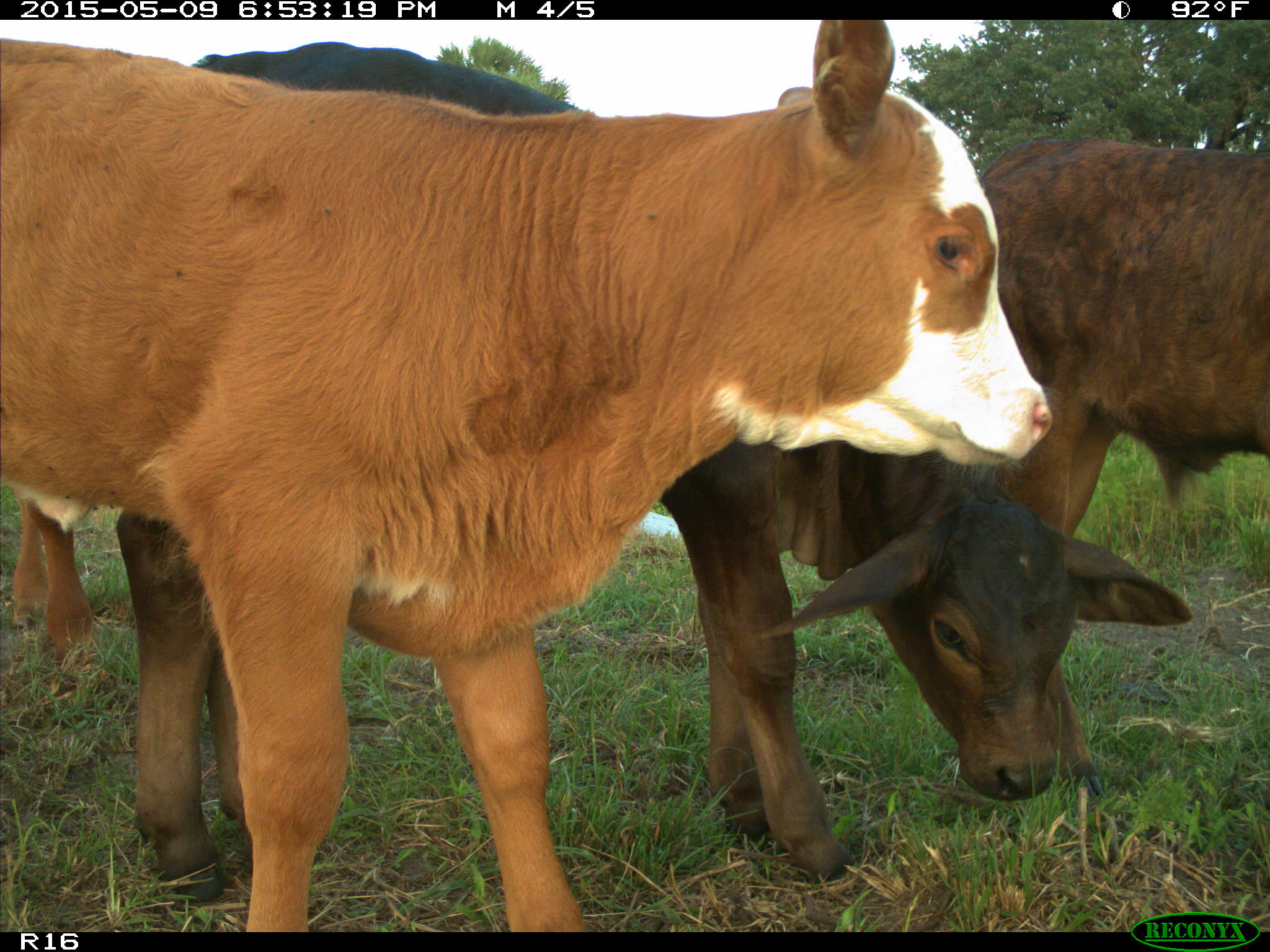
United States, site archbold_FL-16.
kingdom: Animalia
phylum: Chordata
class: Mammalia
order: Artiodactyla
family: Bovidae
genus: Bos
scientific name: Bos taurus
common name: domestic cow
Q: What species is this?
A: Bos taurus (domestic cow).